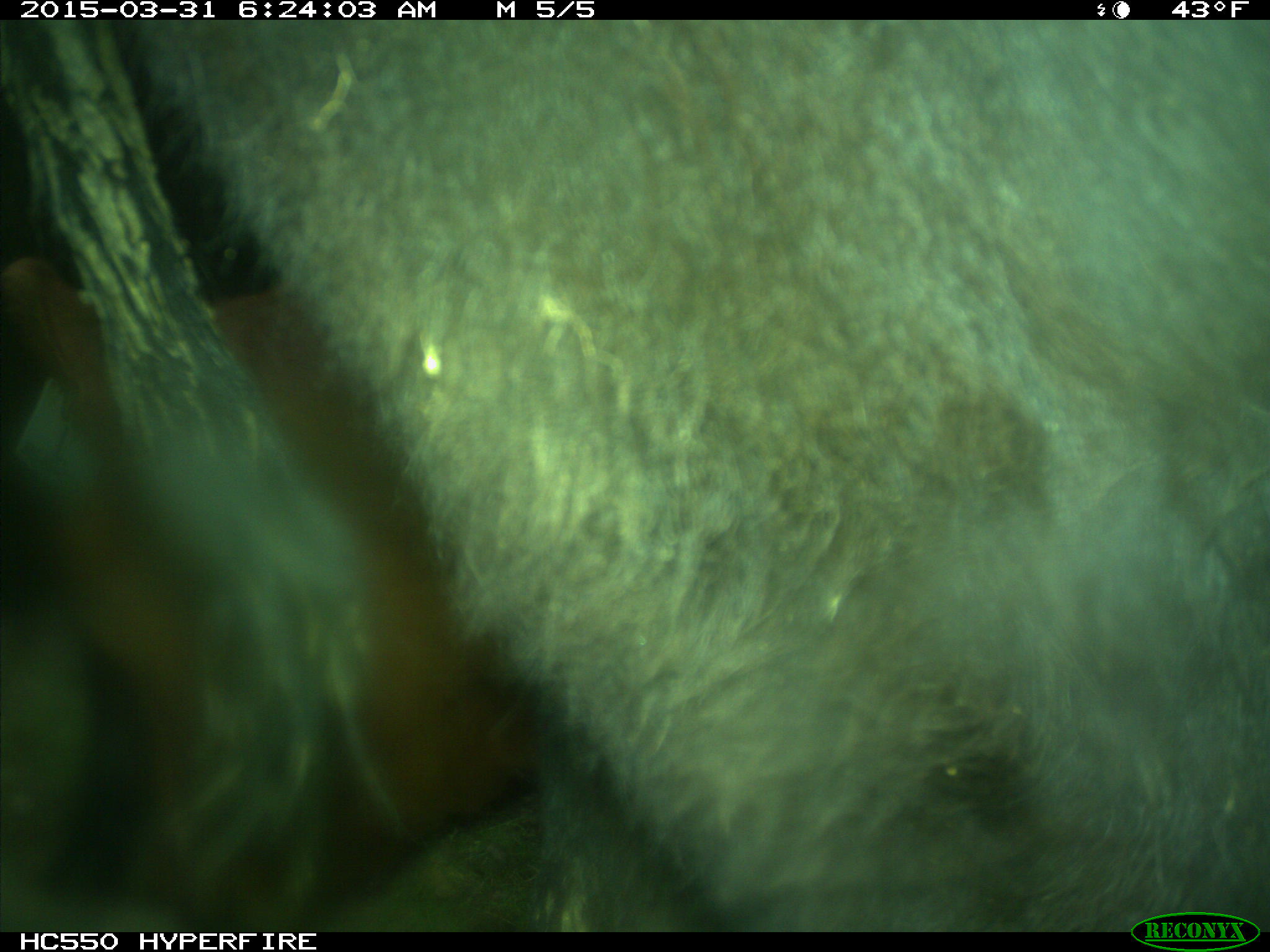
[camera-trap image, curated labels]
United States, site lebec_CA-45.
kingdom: Animalia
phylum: Chordata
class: Mammalia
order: Artiodactyla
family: Bovidae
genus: Bos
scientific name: Bos taurus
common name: domestic cow